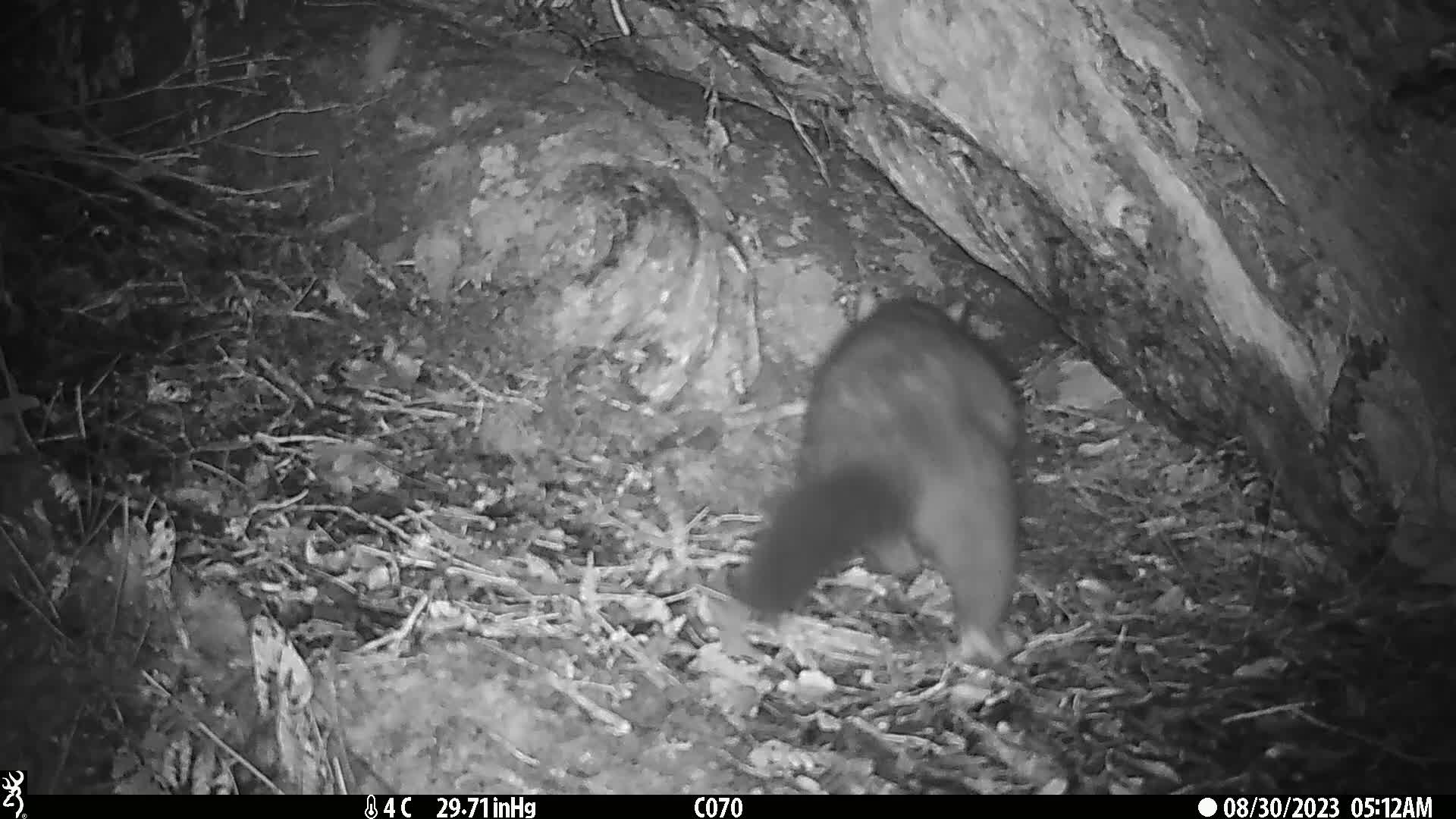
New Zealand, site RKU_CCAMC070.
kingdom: Animalia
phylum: Chordata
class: Mammalia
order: Diprotodontia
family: Phalangeridae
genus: Trichosurus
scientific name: Trichosurus vulpecula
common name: common brushtail possum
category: possum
Possum (common brushtail possum) (Trichosurus vulpecula).